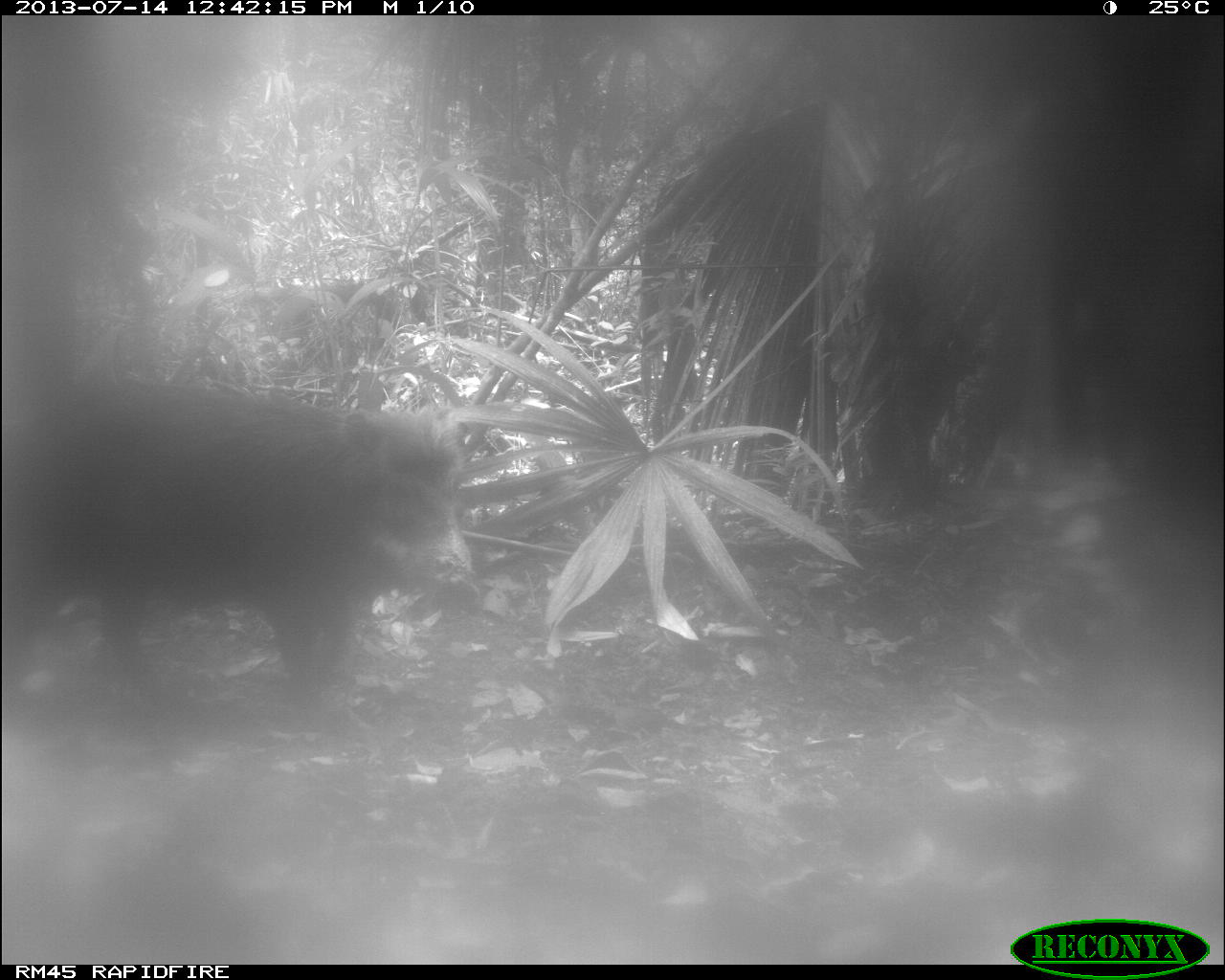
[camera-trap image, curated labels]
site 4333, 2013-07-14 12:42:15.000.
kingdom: Animalia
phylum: Chordata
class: Mammalia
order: Artiodactyla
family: Tayassuidae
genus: Tayassu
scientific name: Tayassu pecari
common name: white-lipped peccary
Tayassu pecari (white-lipped peccary), count 2.